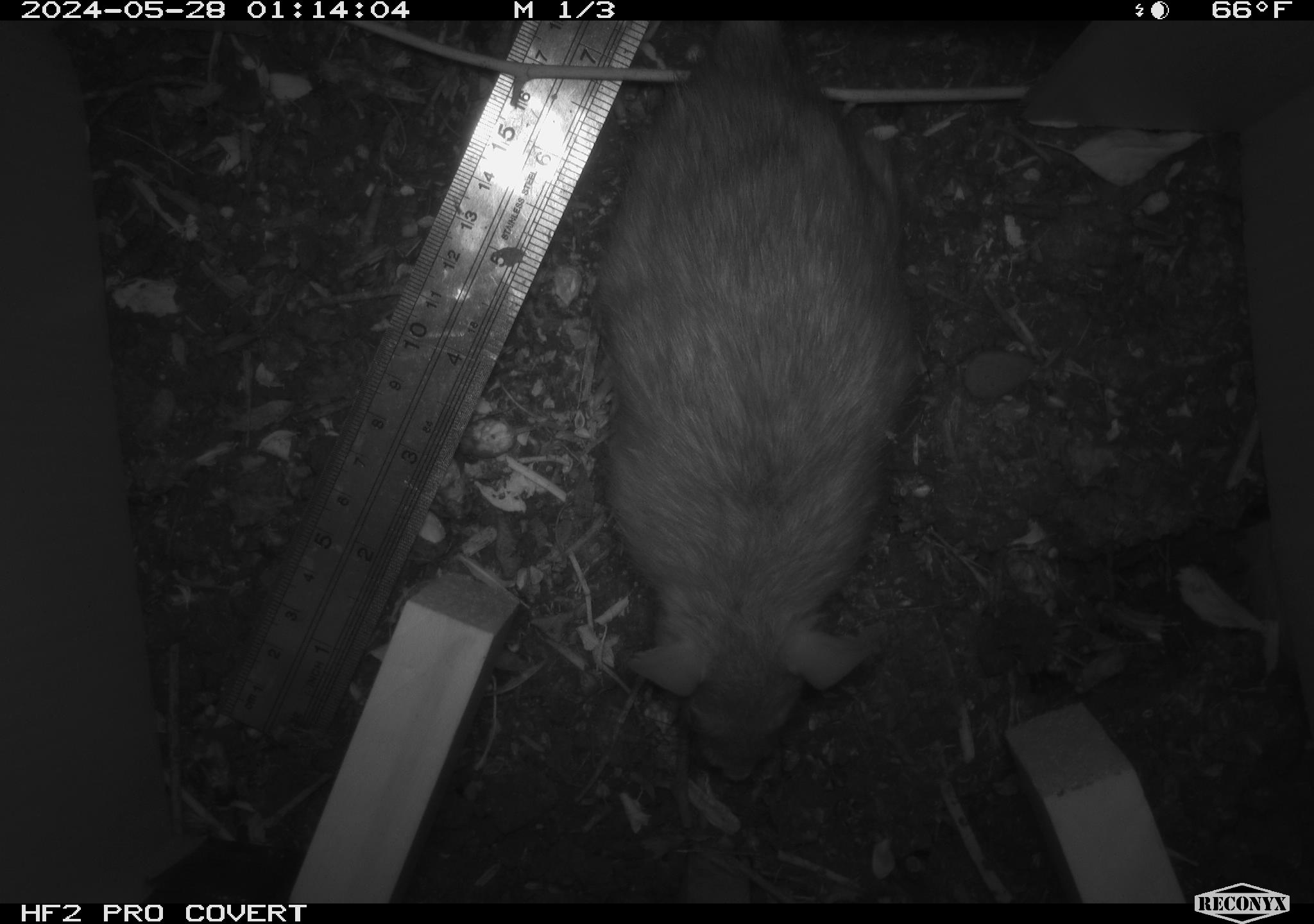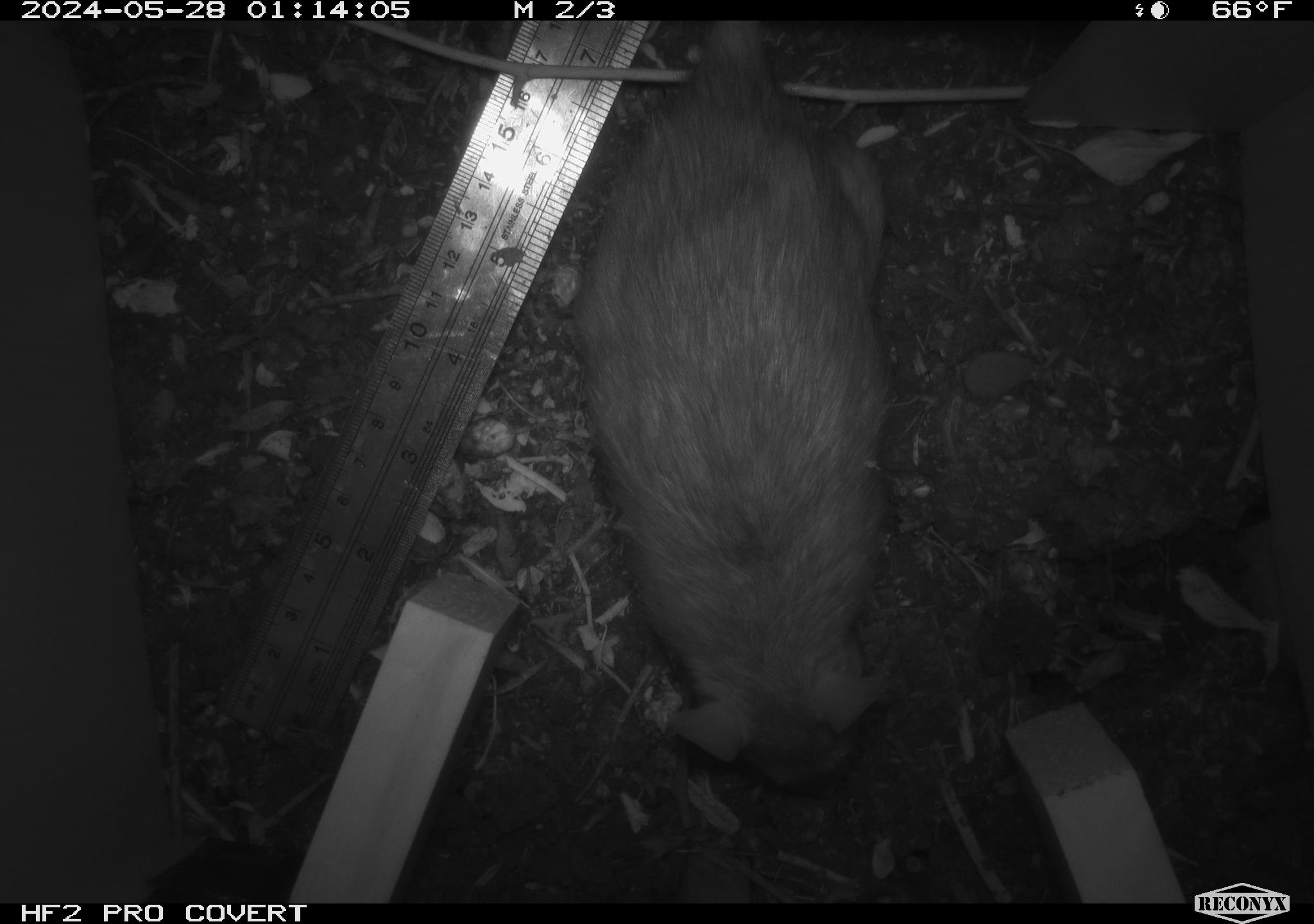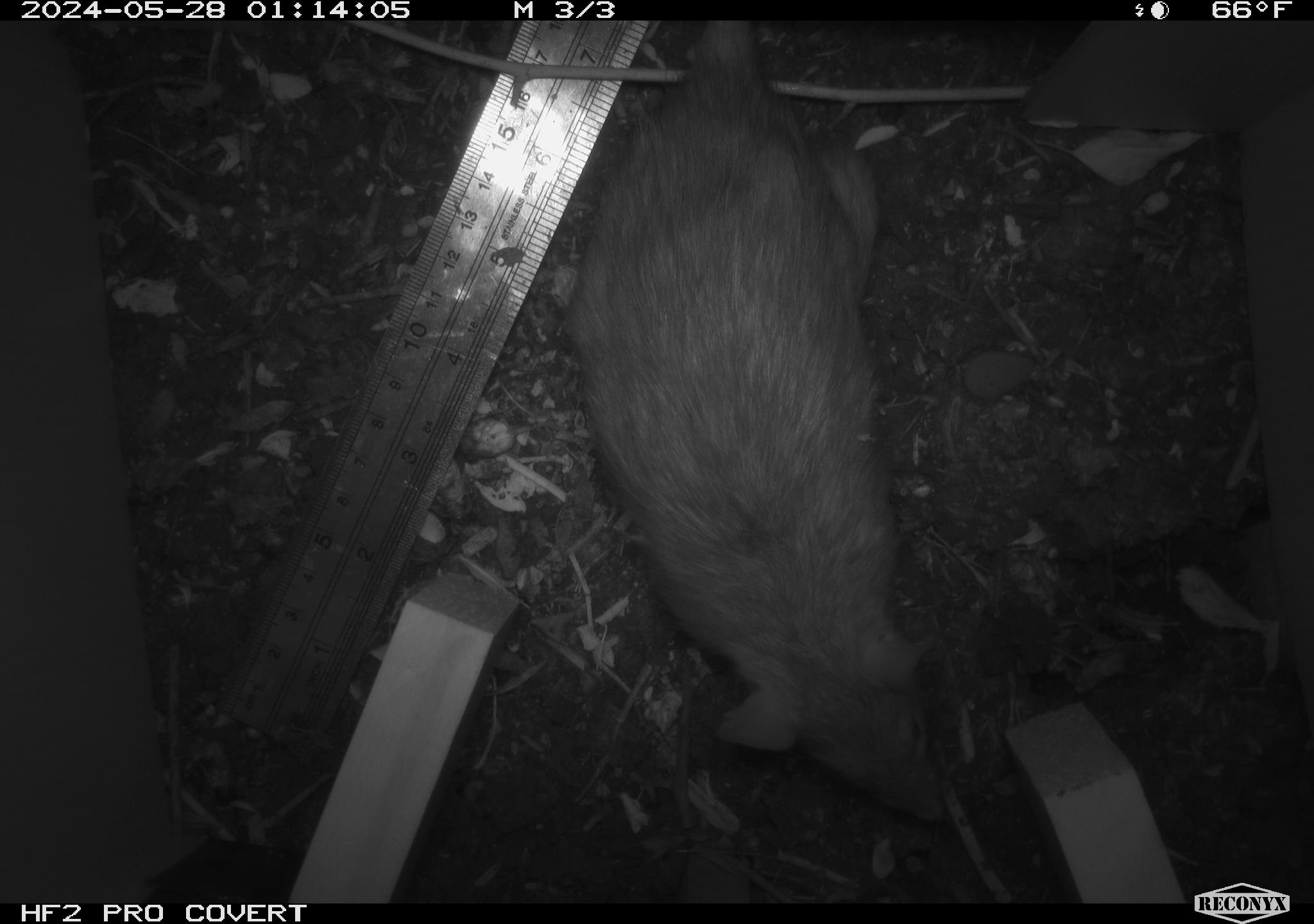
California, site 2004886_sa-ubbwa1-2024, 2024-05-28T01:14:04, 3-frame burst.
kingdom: Animalia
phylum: Chordata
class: Mammalia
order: Rodentia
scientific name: Rodentia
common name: woodrat or rat or mouse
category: woodrat or rat or mouse species